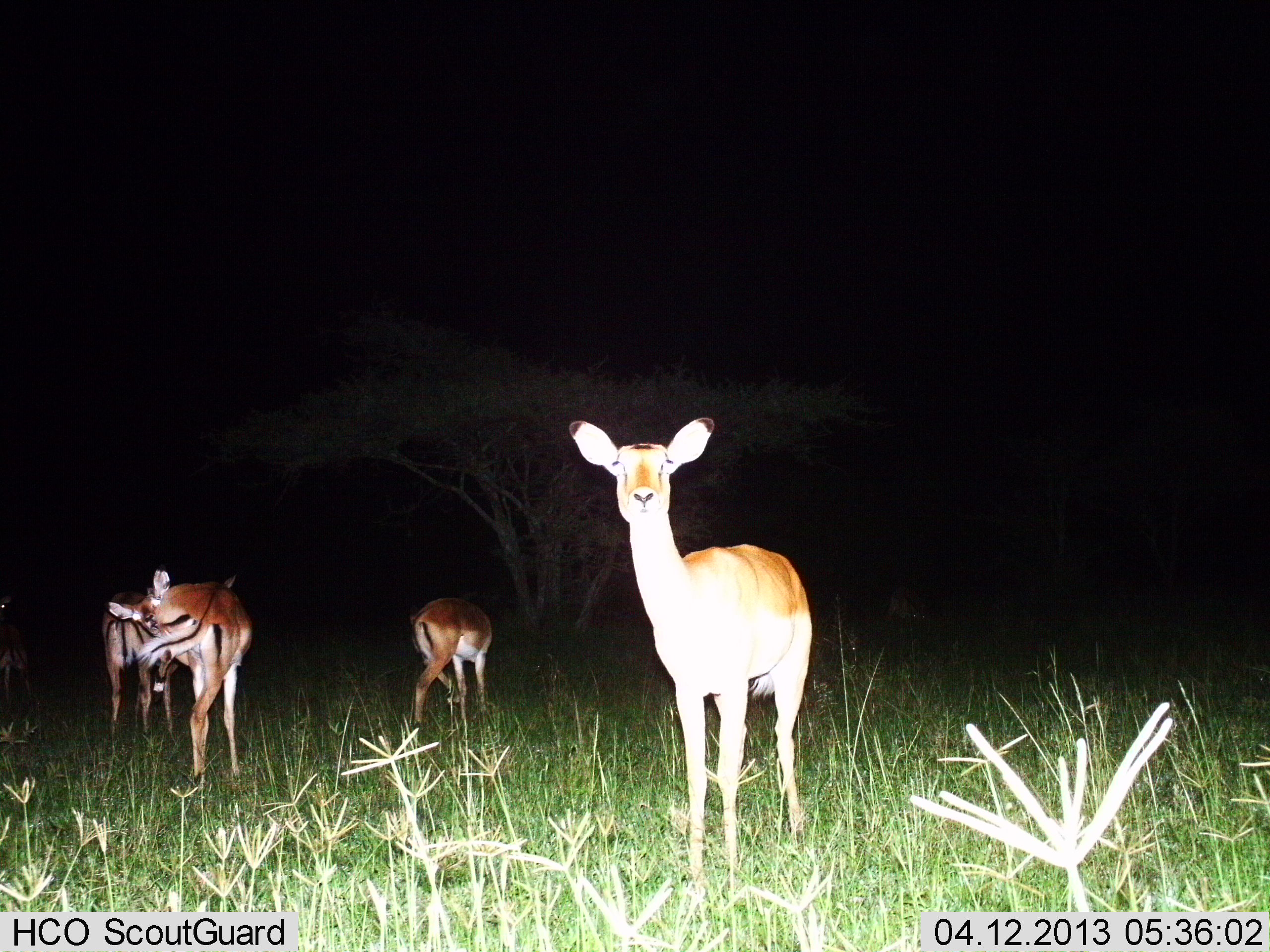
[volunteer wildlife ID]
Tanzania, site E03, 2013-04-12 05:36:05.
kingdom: Animalia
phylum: Chordata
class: Mammalia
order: Artiodactyla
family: Bovidae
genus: Aepyceros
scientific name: Aepyceros melampus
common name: impala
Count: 4.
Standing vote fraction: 100%.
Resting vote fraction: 0%.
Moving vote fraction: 15%.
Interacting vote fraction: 0%.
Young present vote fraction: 0%.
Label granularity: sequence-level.